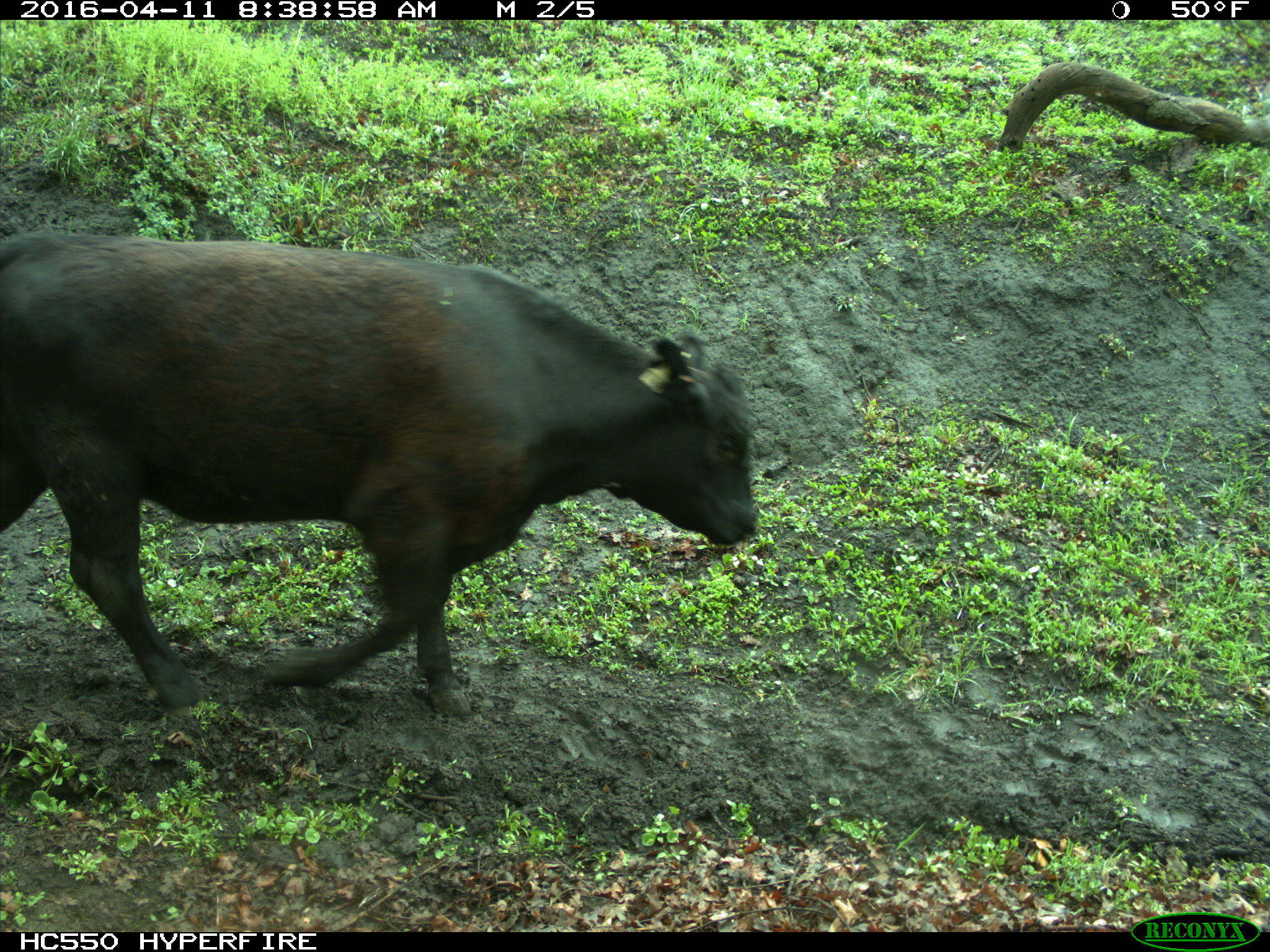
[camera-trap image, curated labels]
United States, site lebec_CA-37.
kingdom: Animalia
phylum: Chordata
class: Mammalia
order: Artiodactyla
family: Bovidae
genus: Bos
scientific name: Bos taurus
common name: domestic cow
Bos taurus (domestic cow).